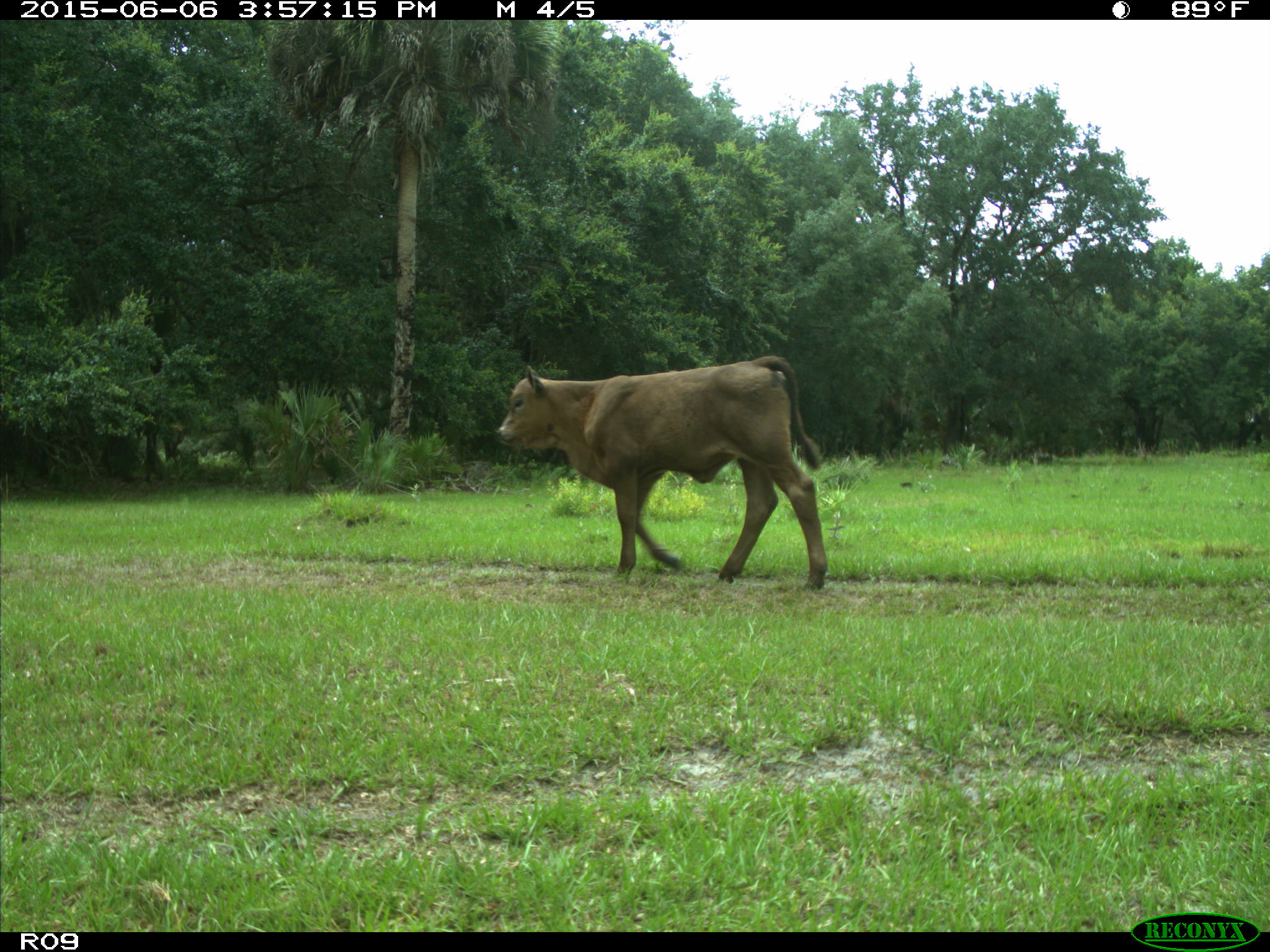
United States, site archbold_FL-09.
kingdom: Animalia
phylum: Chordata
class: Mammalia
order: Artiodactyla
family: Bovidae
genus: Bos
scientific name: Bos taurus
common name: domestic cow